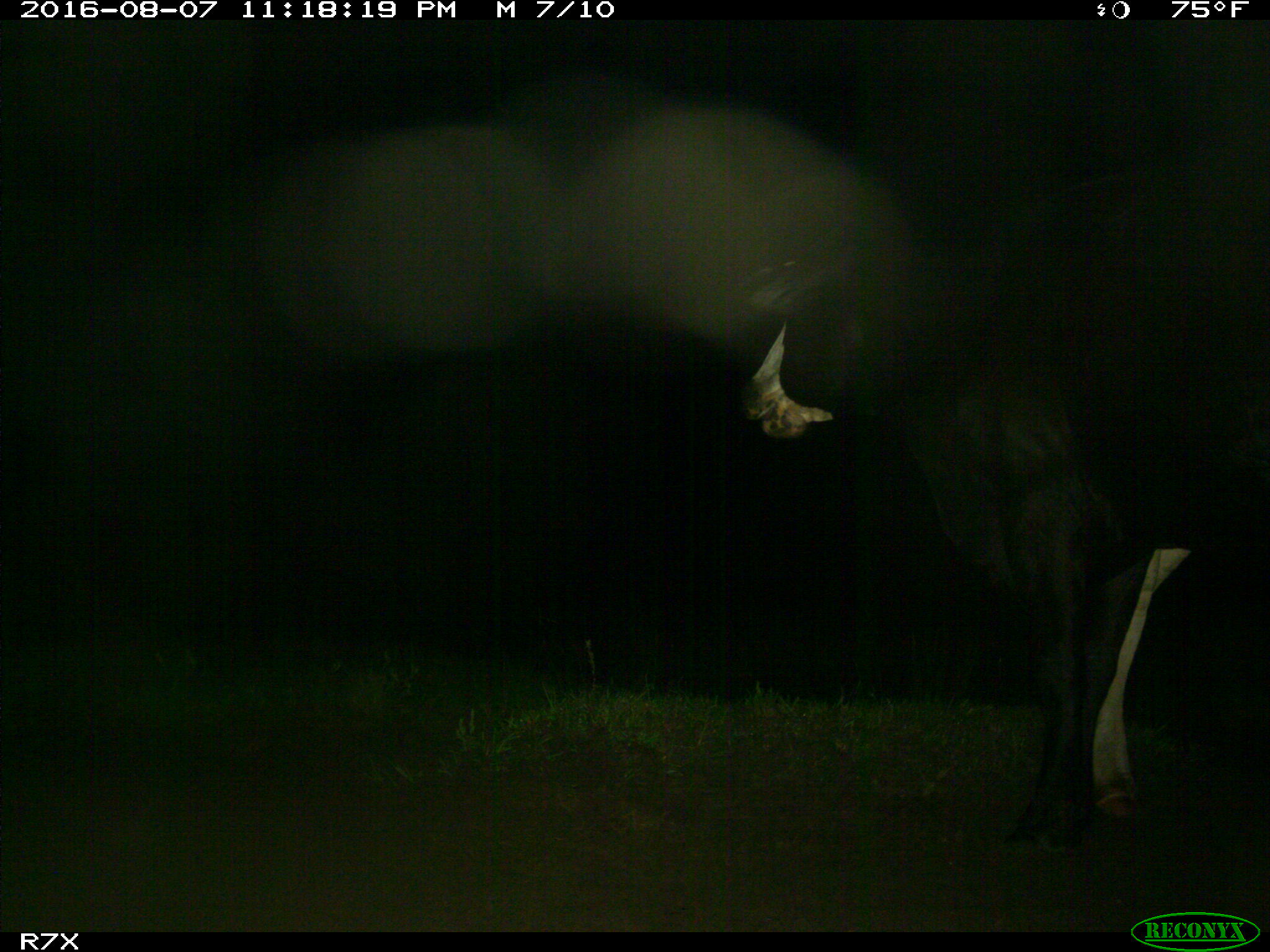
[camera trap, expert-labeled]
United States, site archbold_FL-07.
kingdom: Animalia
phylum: Chordata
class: Mammalia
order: Artiodactyla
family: Bovidae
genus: Bos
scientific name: Bos taurus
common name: domestic cow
Bos taurus (domestic cow).